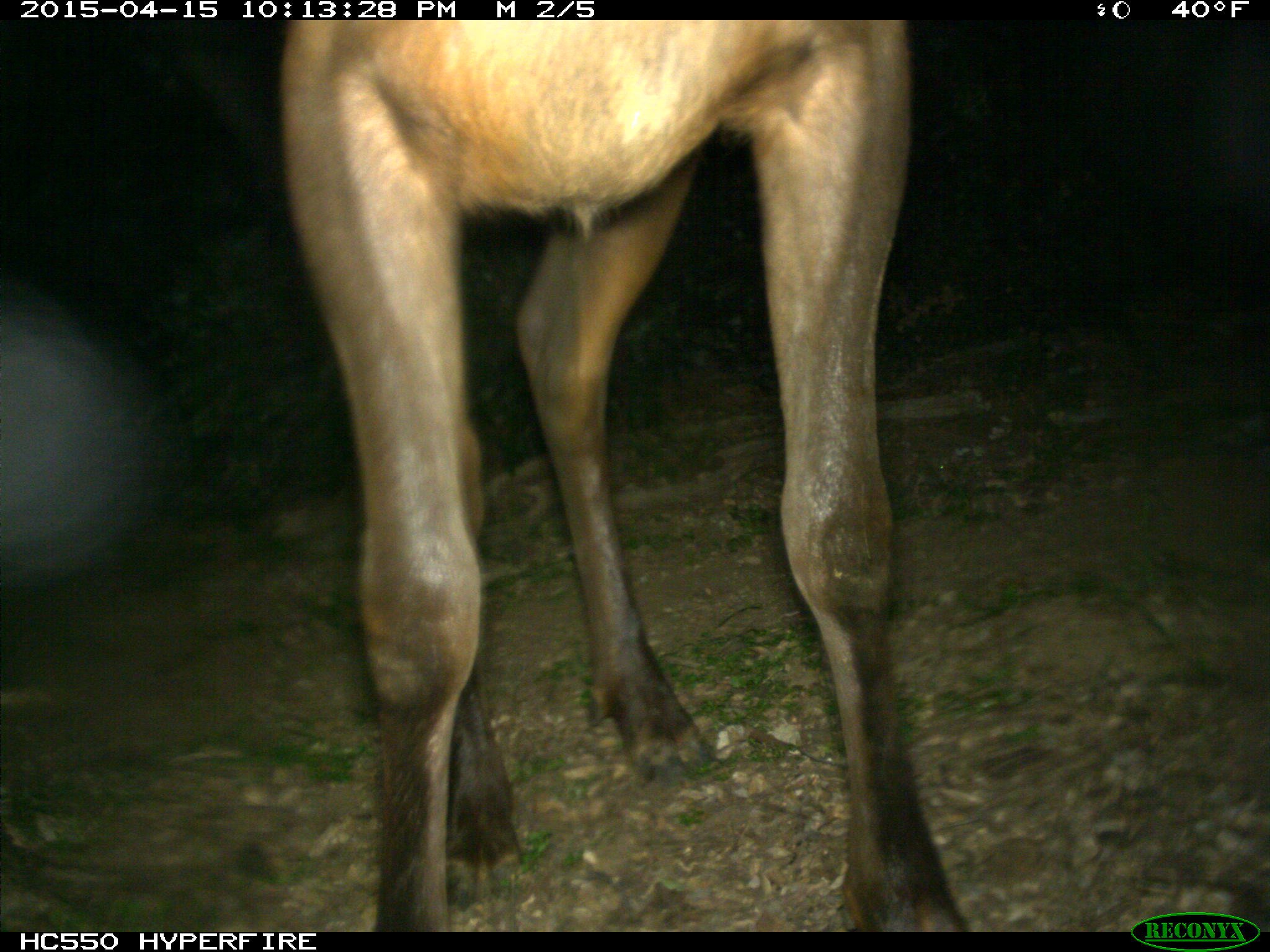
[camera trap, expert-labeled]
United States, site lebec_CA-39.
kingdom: Animalia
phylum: Chordata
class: Mammalia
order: Artiodactyla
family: Cervidae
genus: Cervus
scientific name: Cervus canadensis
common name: elk